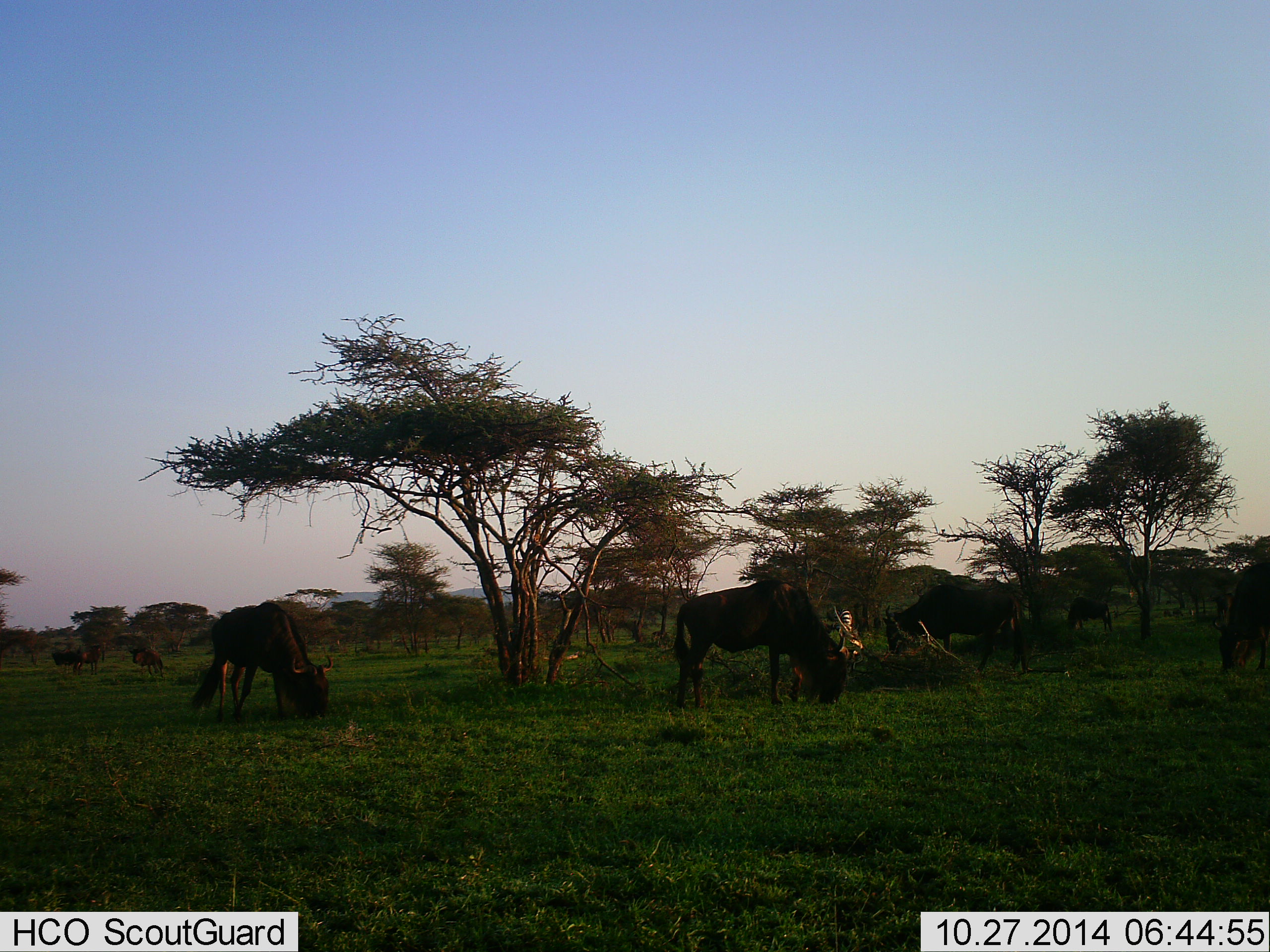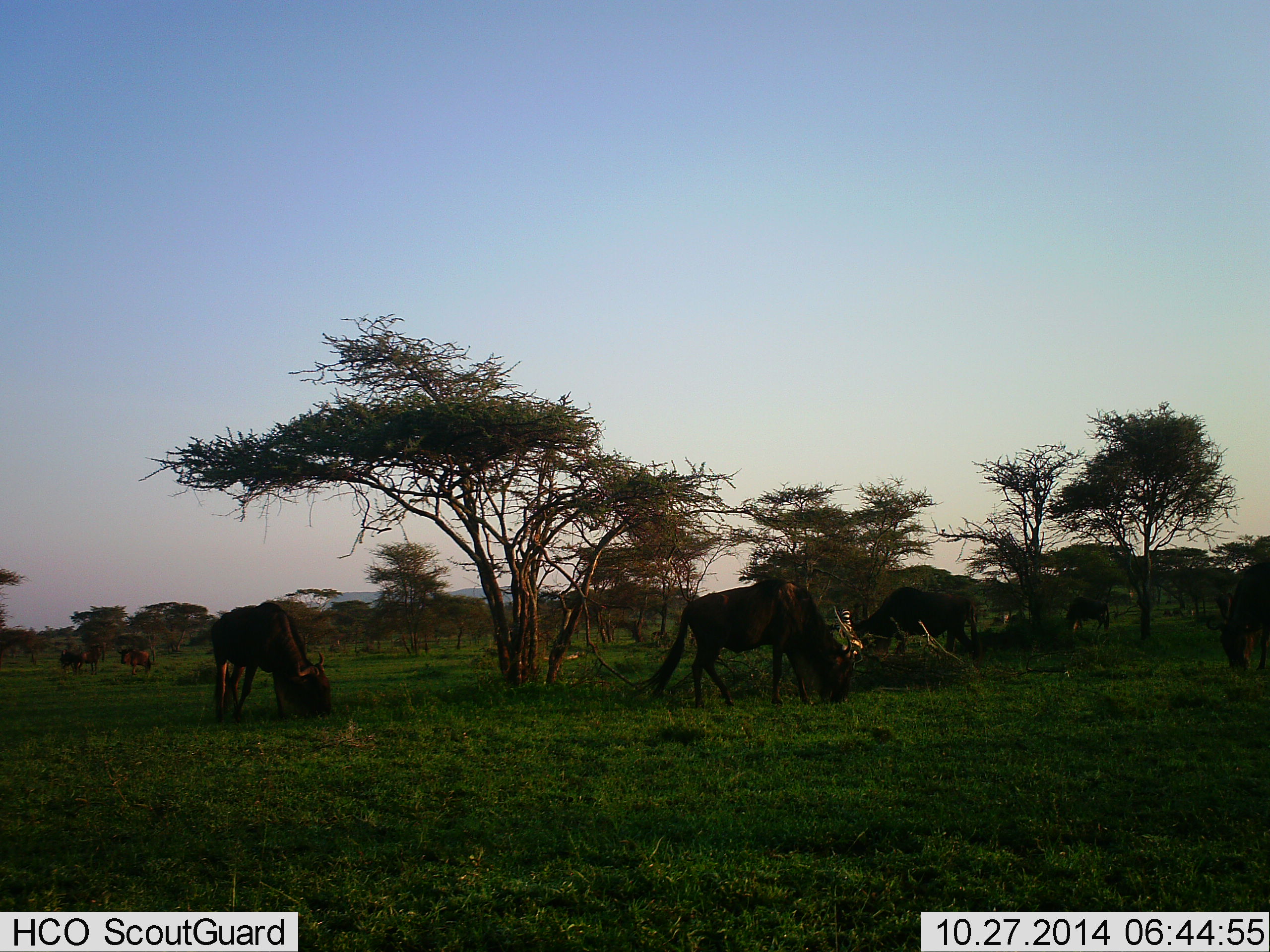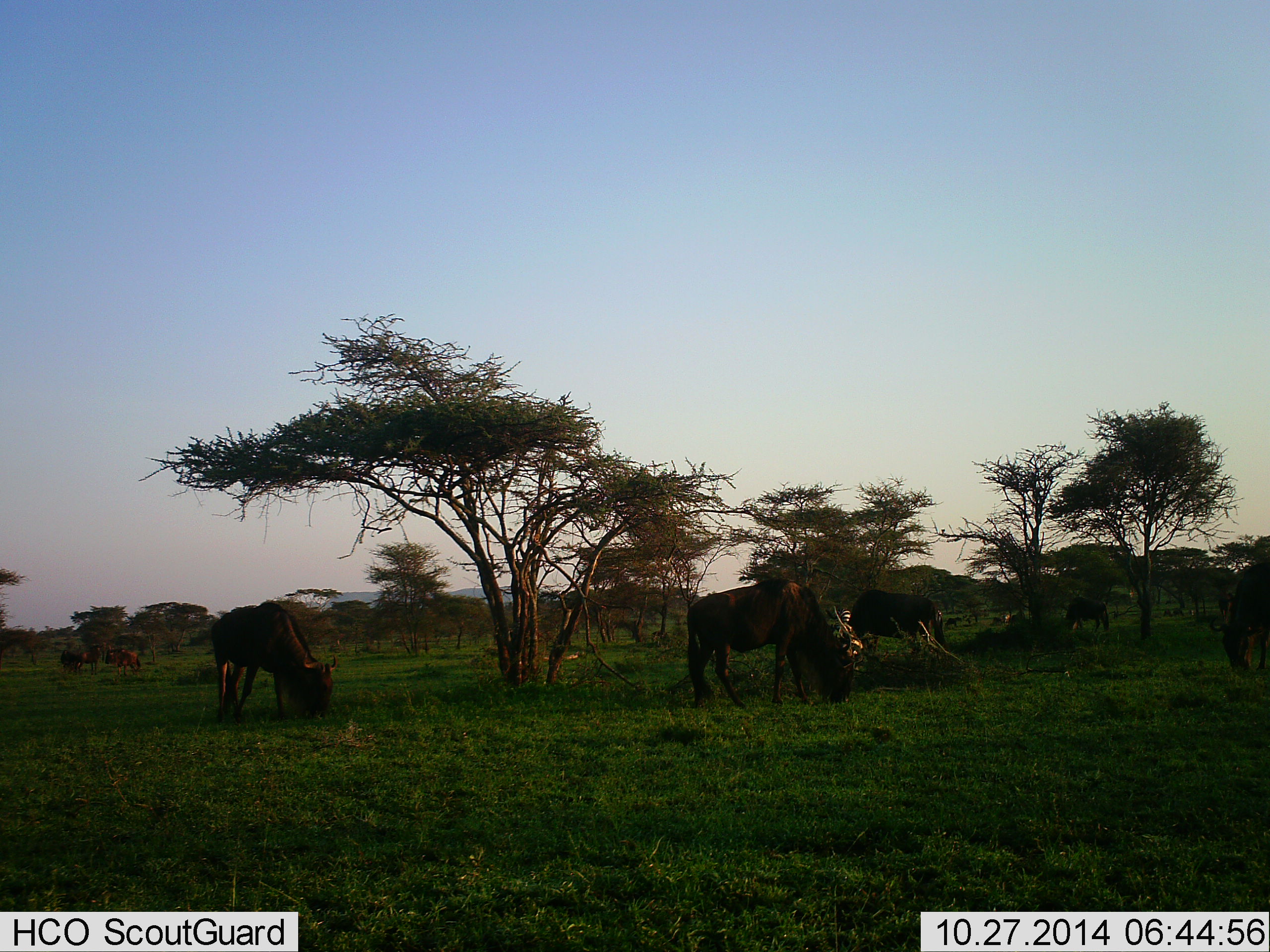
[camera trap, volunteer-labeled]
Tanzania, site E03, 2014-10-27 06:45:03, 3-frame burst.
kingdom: Animalia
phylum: Chordata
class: Mammalia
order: Artiodactyla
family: Bovidae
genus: Connochaetes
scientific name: Connochaetes taurinus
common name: blue wildebeest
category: wildebeest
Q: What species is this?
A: Wildebeest (blue wildebeest) (Connochaetes taurinus).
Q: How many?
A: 8.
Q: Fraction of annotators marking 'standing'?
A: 30%.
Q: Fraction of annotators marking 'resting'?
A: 0%.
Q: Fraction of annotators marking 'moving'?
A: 50%.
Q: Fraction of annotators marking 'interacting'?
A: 0%.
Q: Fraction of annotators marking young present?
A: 0%.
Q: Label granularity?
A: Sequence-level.